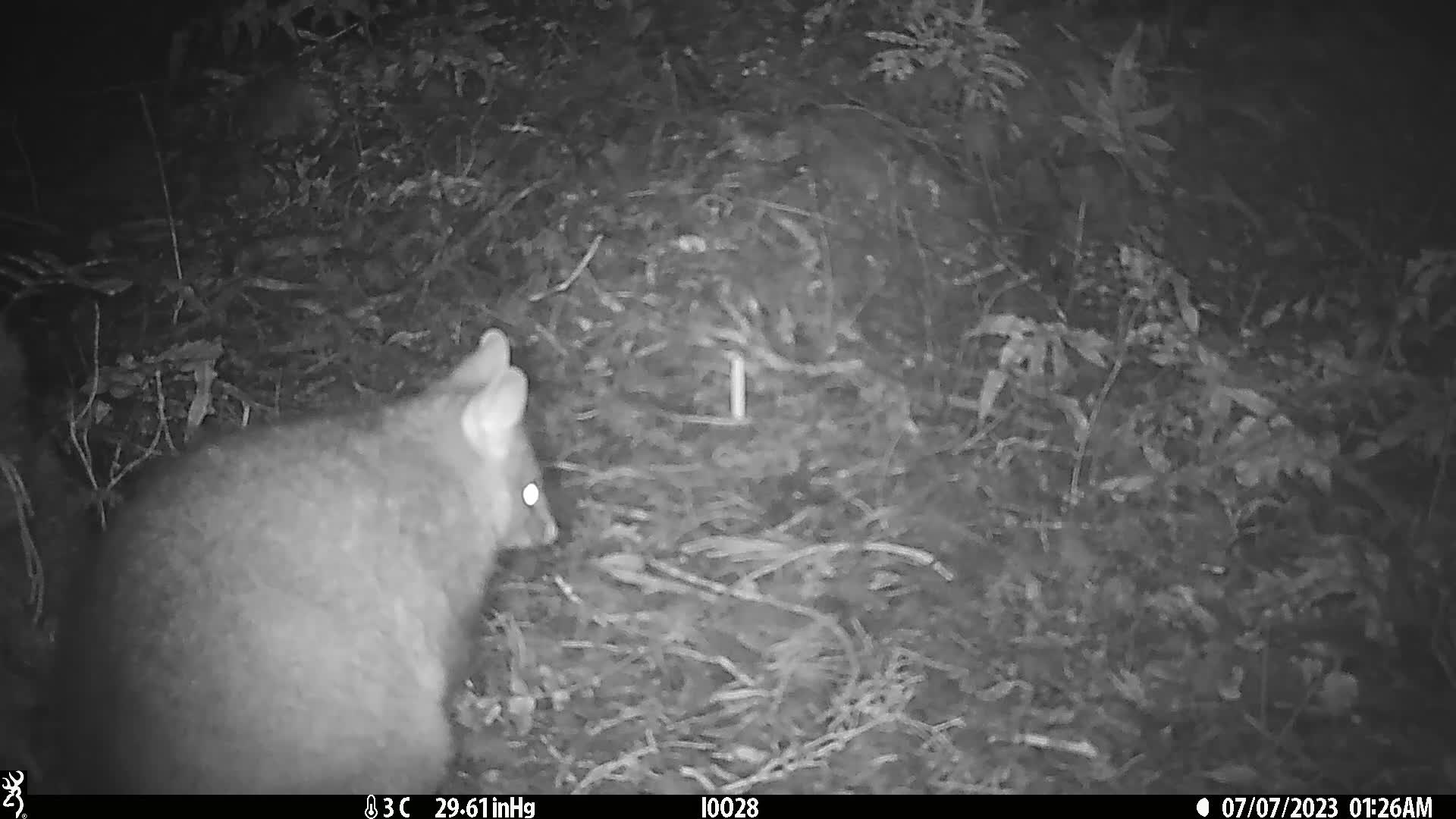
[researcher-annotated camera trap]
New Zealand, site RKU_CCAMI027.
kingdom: Animalia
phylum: Chordata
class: Mammalia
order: Diprotodontia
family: Phalangeridae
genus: Trichosurus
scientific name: Trichosurus vulpecula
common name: common brushtail possum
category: possum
Possum (common brushtail possum) (Trichosurus vulpecula).